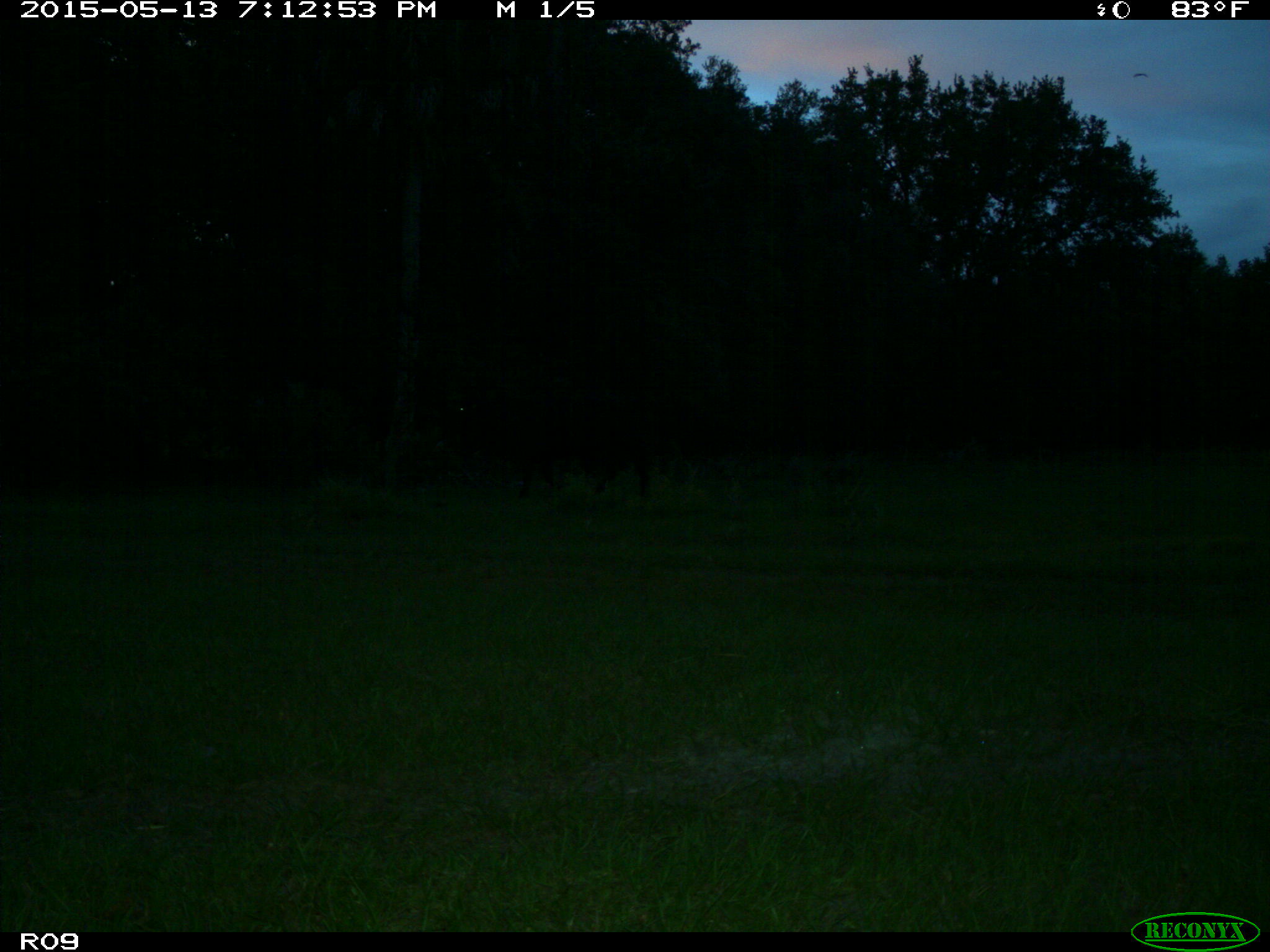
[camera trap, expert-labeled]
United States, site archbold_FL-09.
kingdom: Animalia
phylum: Chordata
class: Mammalia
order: Artiodactyla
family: Bovidae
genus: Bos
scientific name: Bos taurus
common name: domestic cow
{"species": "Bos taurus (domestic cow)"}